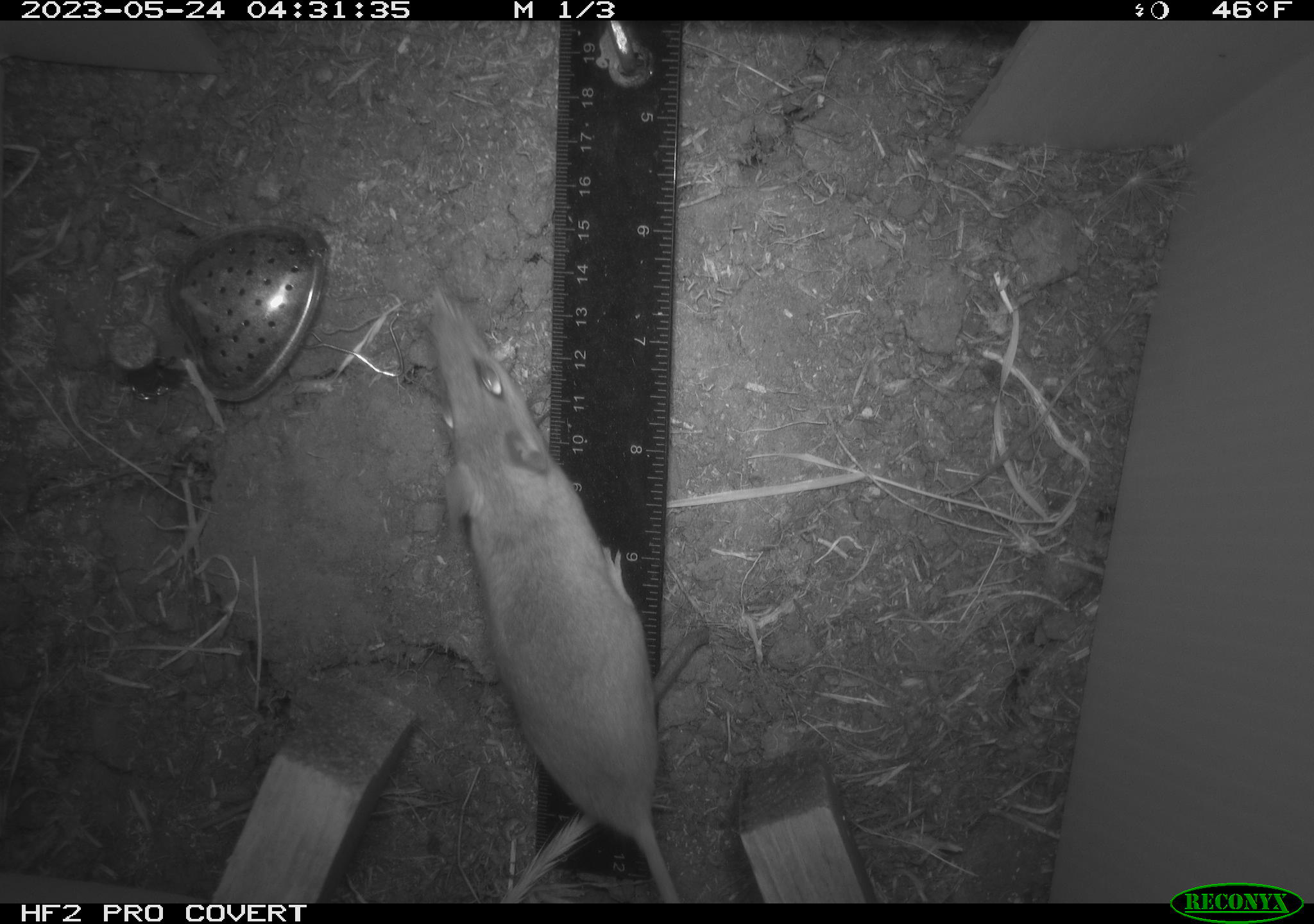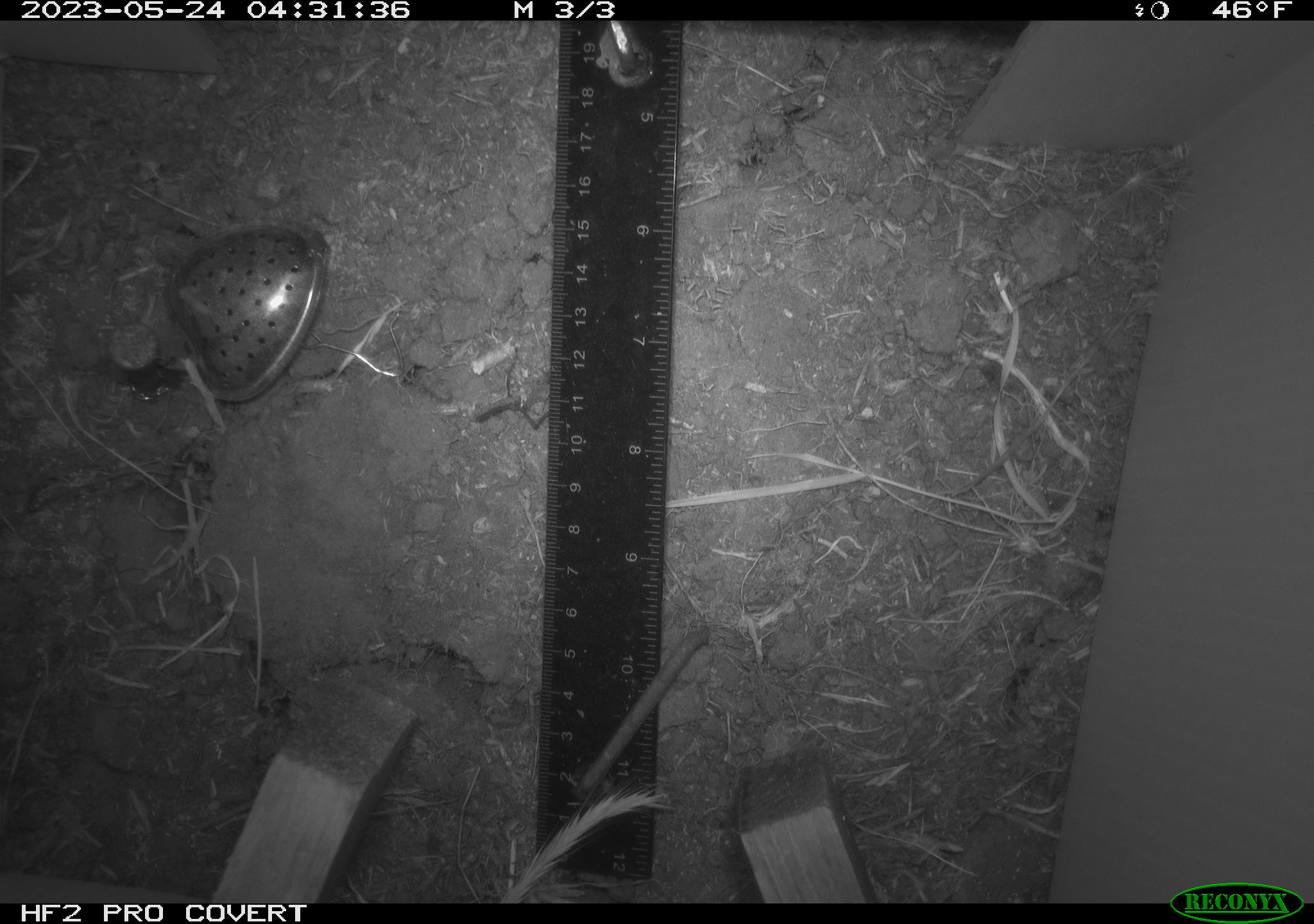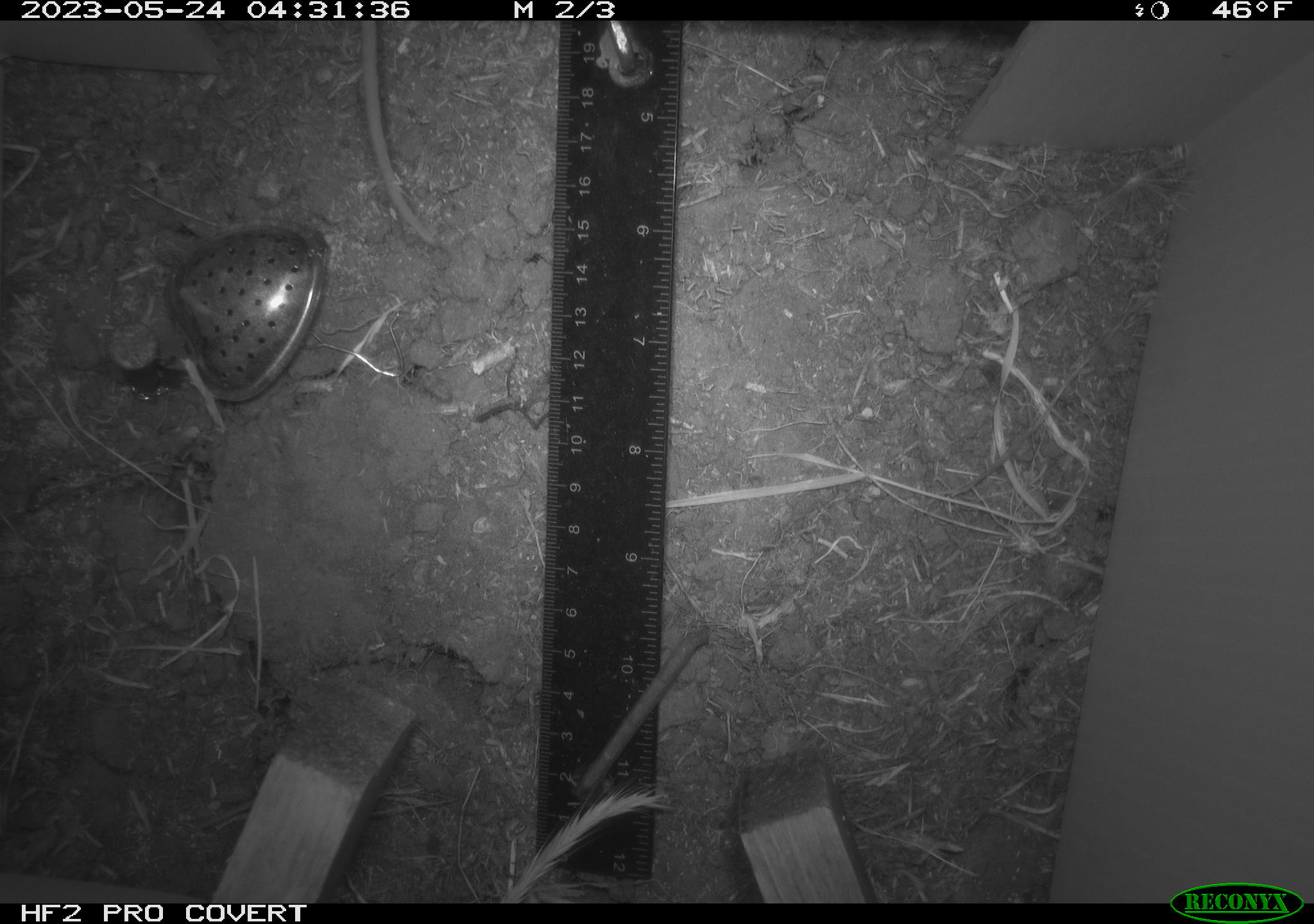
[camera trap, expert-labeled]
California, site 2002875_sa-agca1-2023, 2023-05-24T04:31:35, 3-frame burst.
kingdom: Animalia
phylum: Chordata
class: Mammalia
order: Rodentia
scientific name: Rodentia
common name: mouse species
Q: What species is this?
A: Mouse species (Rodentia).